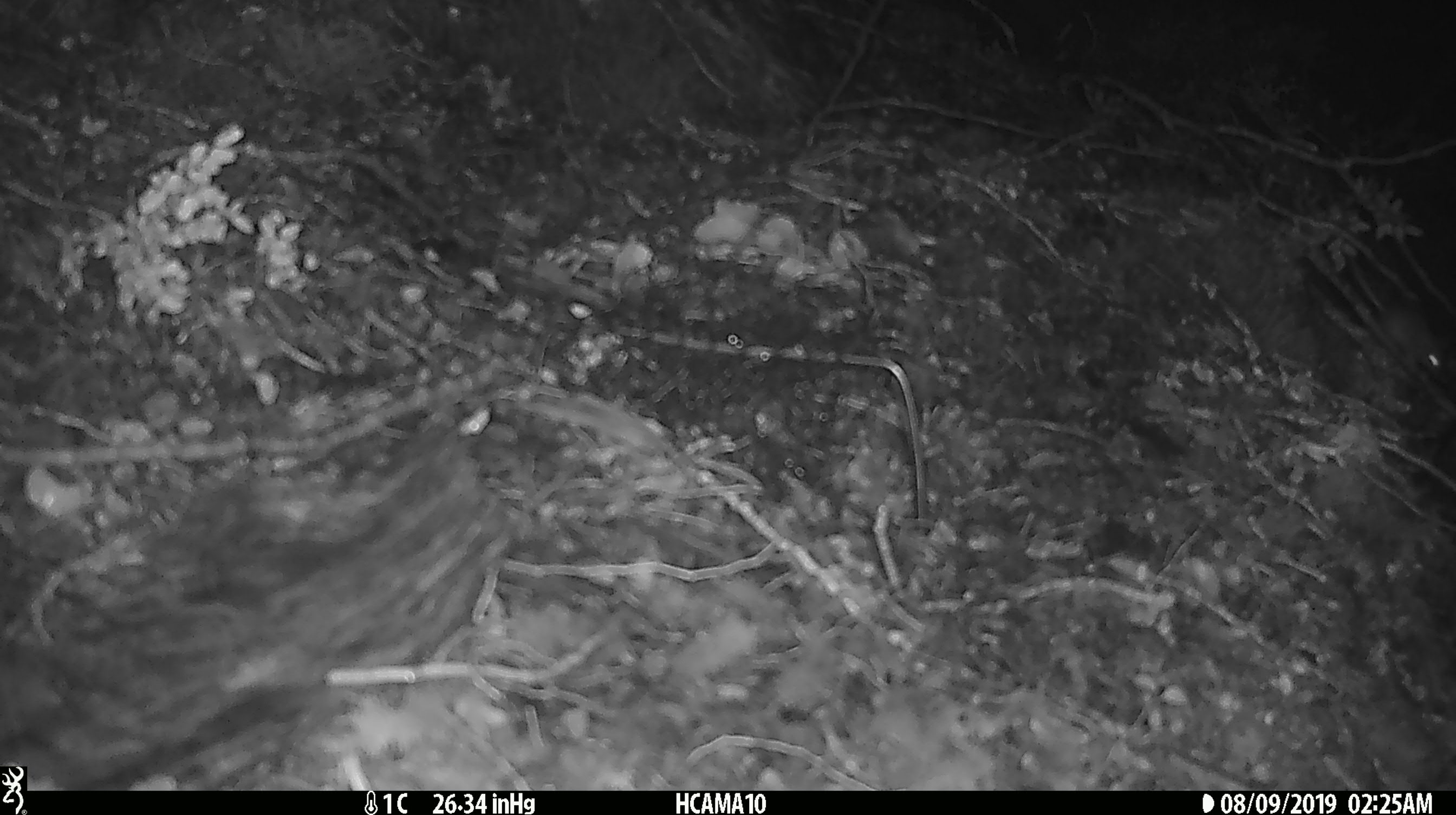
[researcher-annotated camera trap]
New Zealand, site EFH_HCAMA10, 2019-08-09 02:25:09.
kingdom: Animalia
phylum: Chordata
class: Mammalia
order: Rodentia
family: Muridae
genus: Mus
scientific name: Mus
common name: mouse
Mouse (Mus).